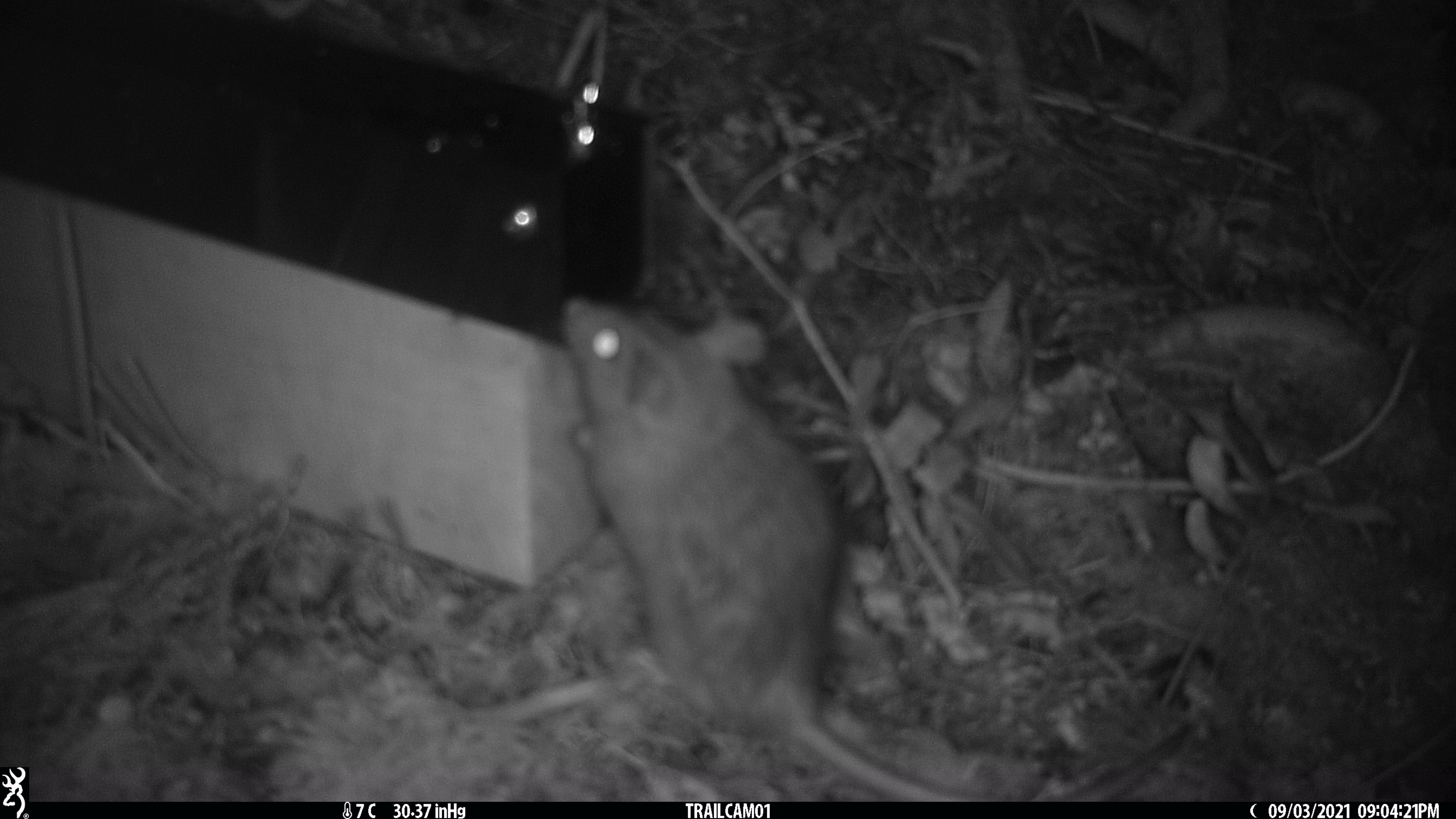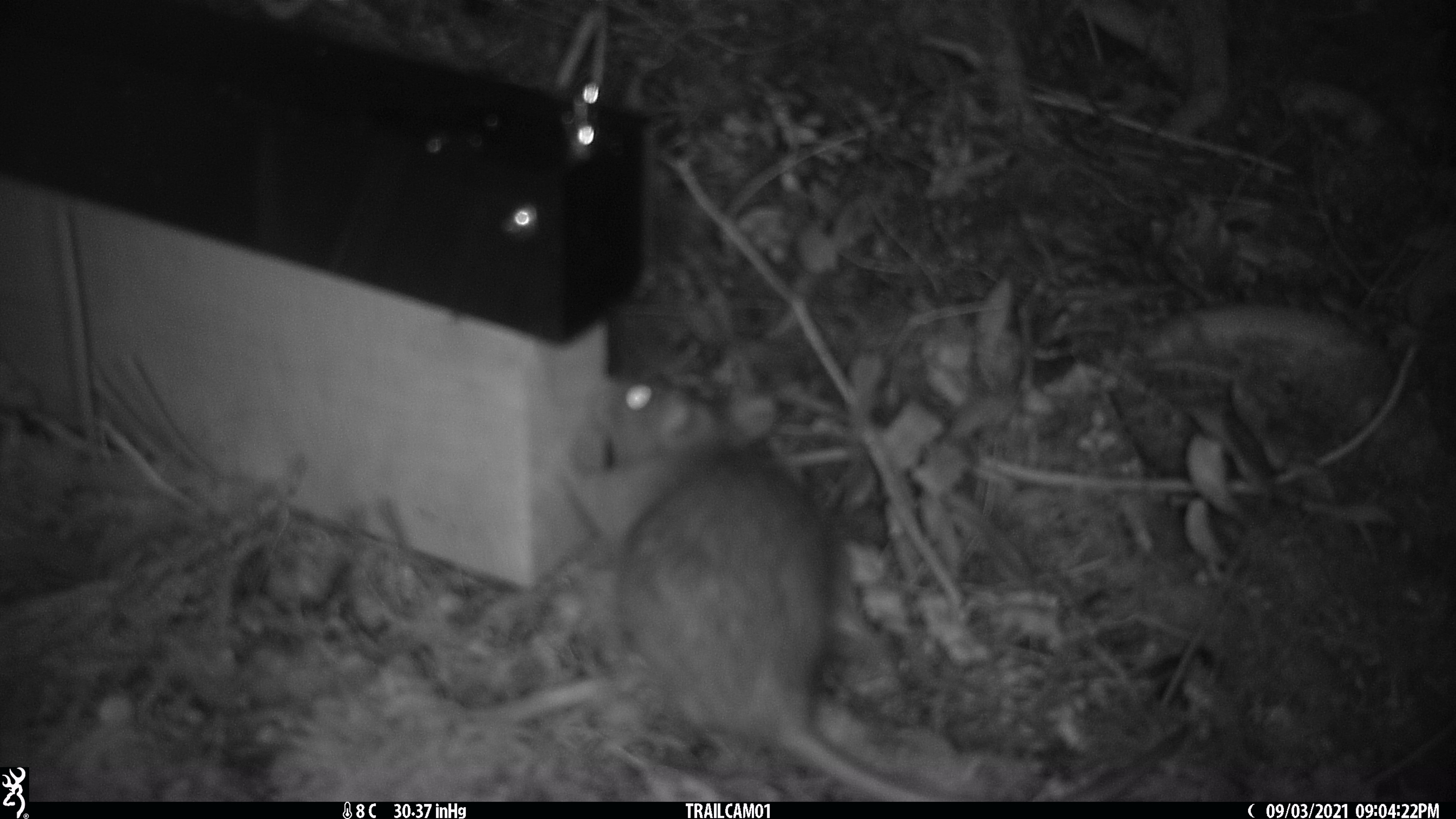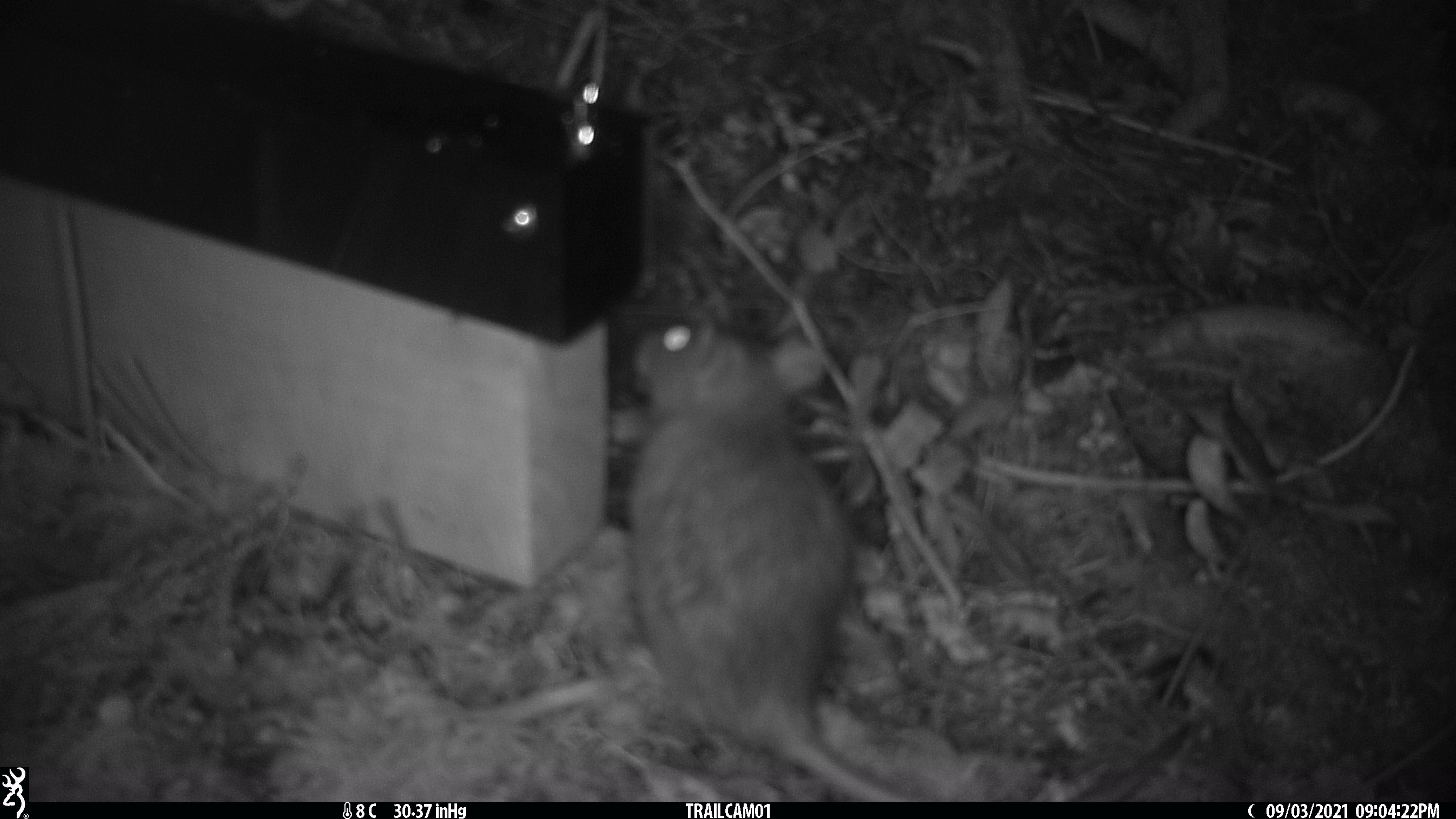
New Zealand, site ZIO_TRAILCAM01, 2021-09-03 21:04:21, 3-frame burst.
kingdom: Animalia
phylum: Chordata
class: Mammalia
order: Rodentia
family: Muridae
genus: Rattus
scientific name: Rattus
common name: rat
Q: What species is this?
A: Rat (Rattus).